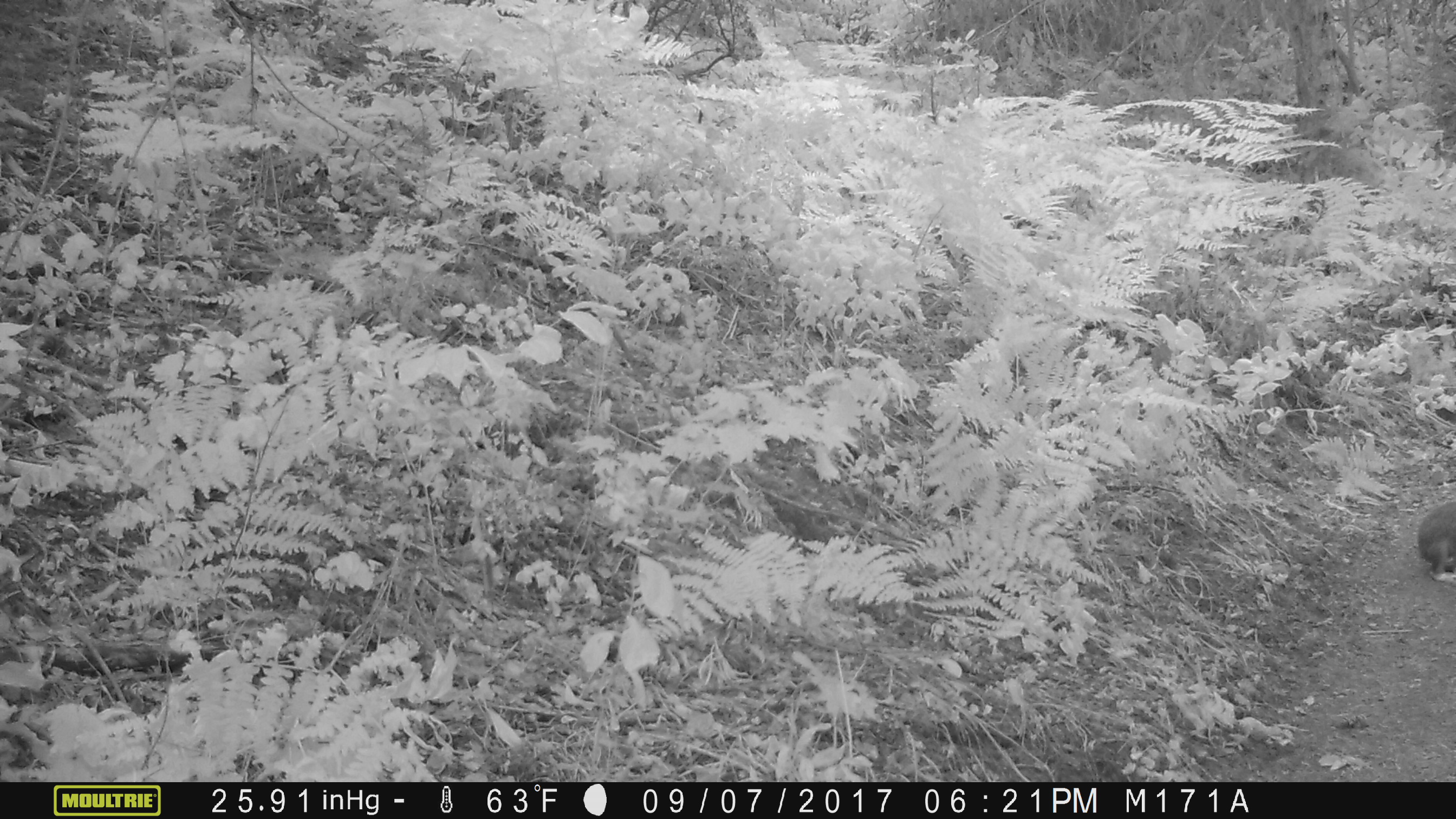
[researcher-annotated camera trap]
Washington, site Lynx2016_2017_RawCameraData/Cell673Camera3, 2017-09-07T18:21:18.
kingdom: Animalia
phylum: Chordata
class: Mammalia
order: Lagomorpha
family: Leporidae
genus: Lepus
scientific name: Lepus americanus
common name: snowshoe hare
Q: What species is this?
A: Lepus americanus (snowshoe hare).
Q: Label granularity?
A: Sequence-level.